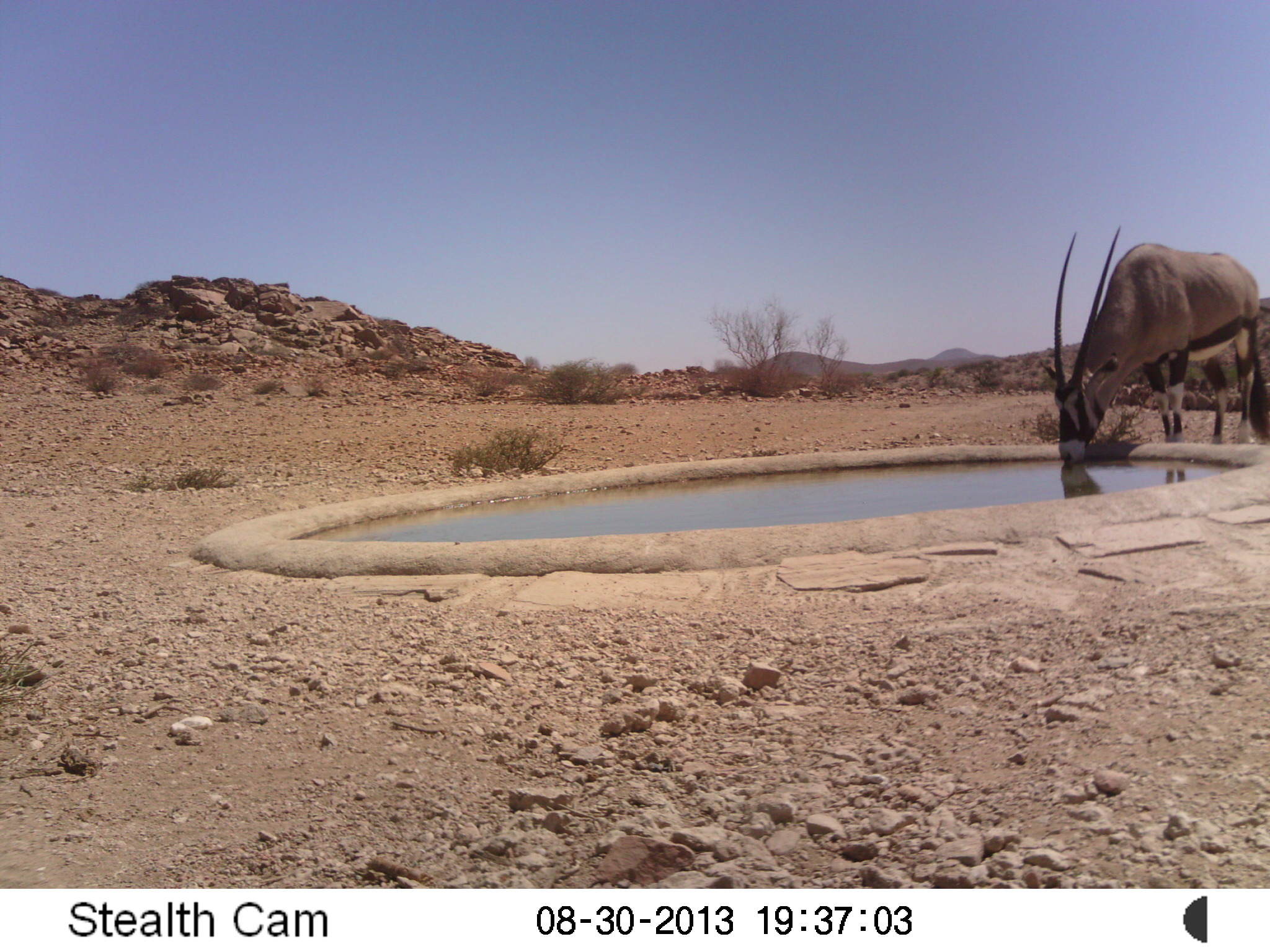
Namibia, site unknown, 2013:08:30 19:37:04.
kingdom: Animalia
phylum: Chordata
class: Mammalia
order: Artiodactyla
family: Bovidae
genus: Oryx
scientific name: Oryx gazella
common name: gemsbok